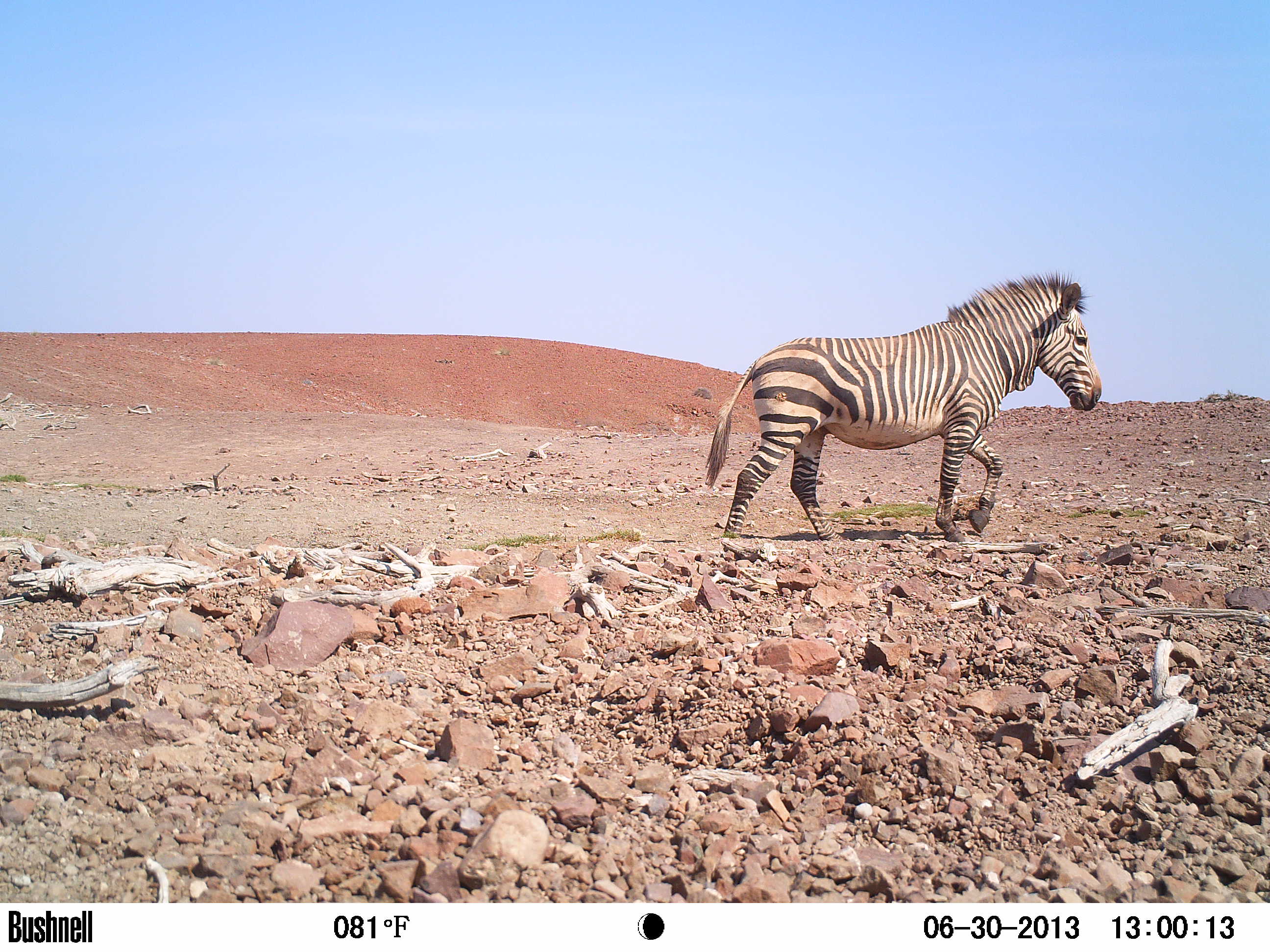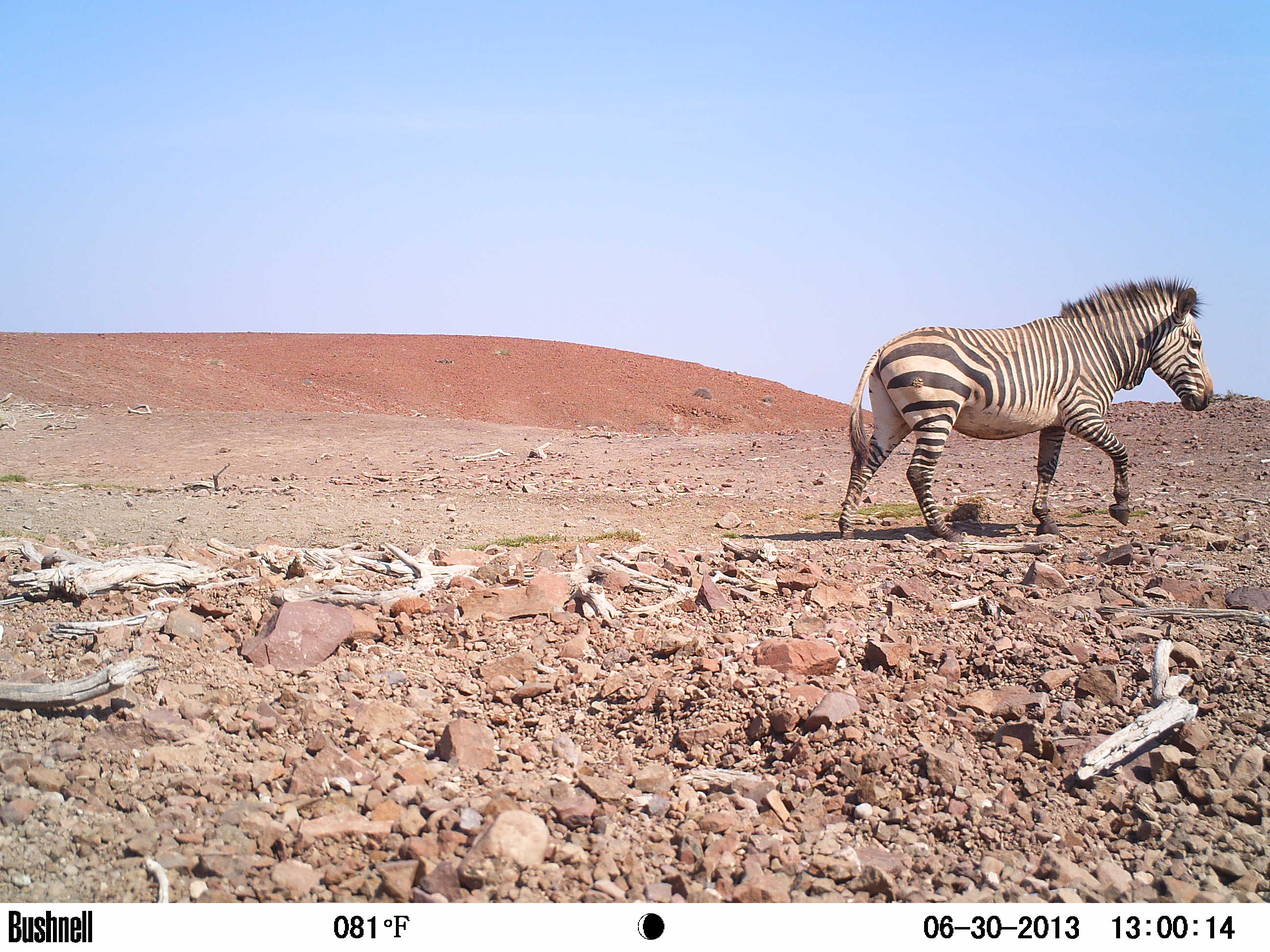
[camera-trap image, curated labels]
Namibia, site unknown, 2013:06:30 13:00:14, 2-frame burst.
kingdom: Animalia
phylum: Chordata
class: Mammalia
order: Perissodactyla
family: Equidae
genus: Equus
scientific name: Equus zebra hartmannae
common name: hartmann's mountain zebra